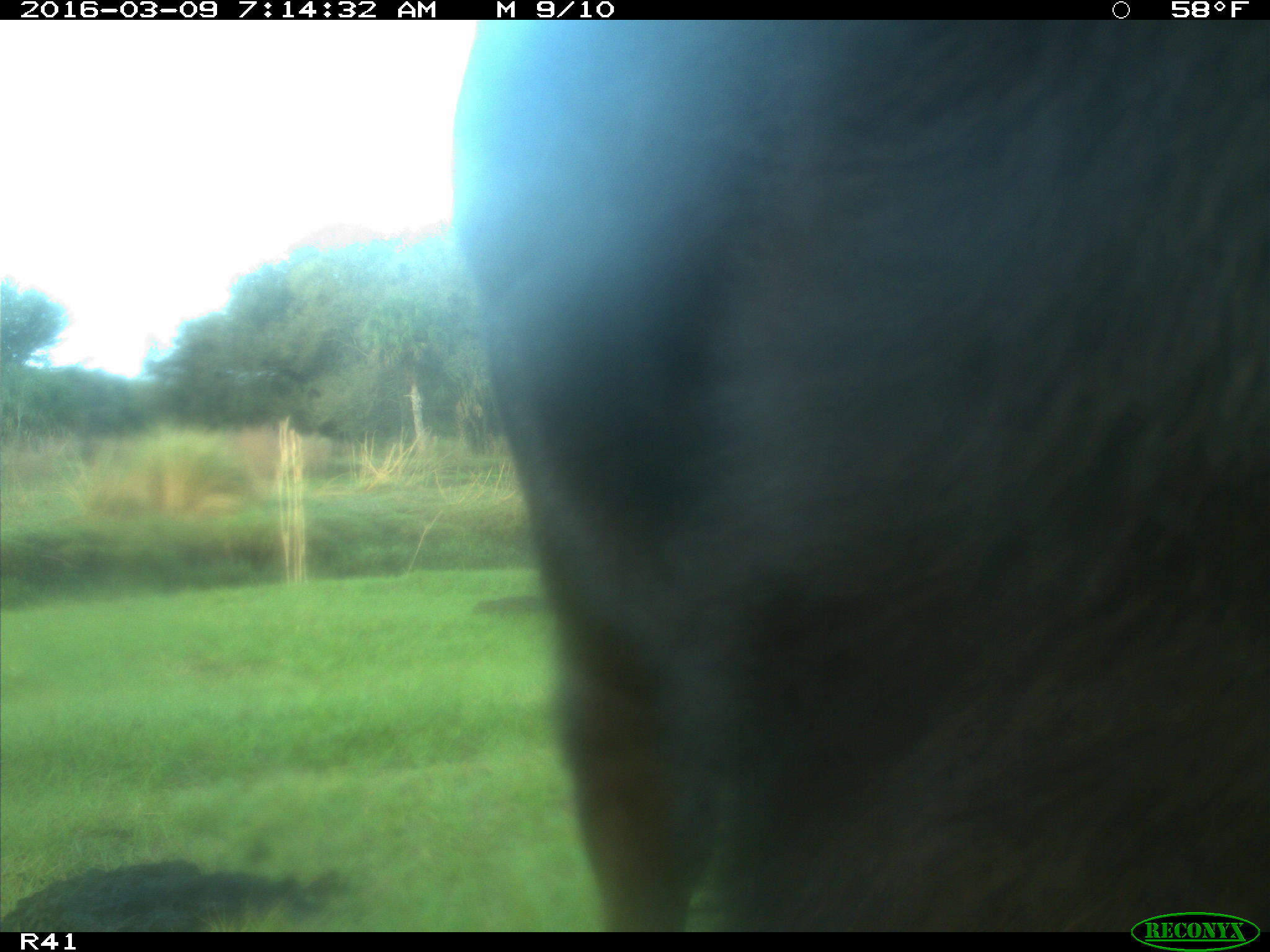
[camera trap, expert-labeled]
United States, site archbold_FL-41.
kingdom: Animalia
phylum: Chordata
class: Mammalia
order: Artiodactyla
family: Bovidae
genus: Bos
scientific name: Bos taurus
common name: domestic cow